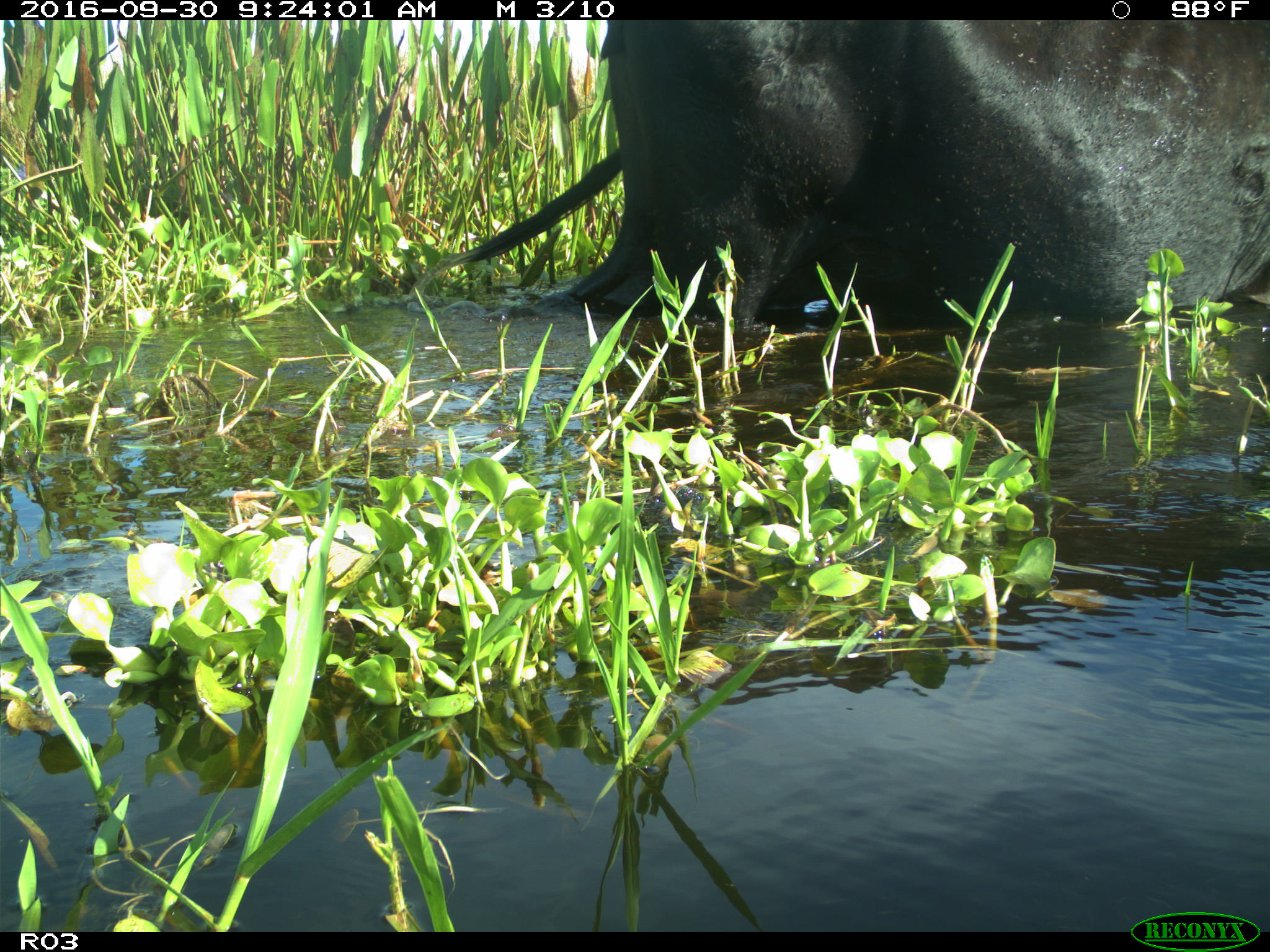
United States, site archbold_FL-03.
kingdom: Animalia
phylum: Chordata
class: Mammalia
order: Artiodactyla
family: Bovidae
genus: Bos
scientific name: Bos taurus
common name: domestic cow